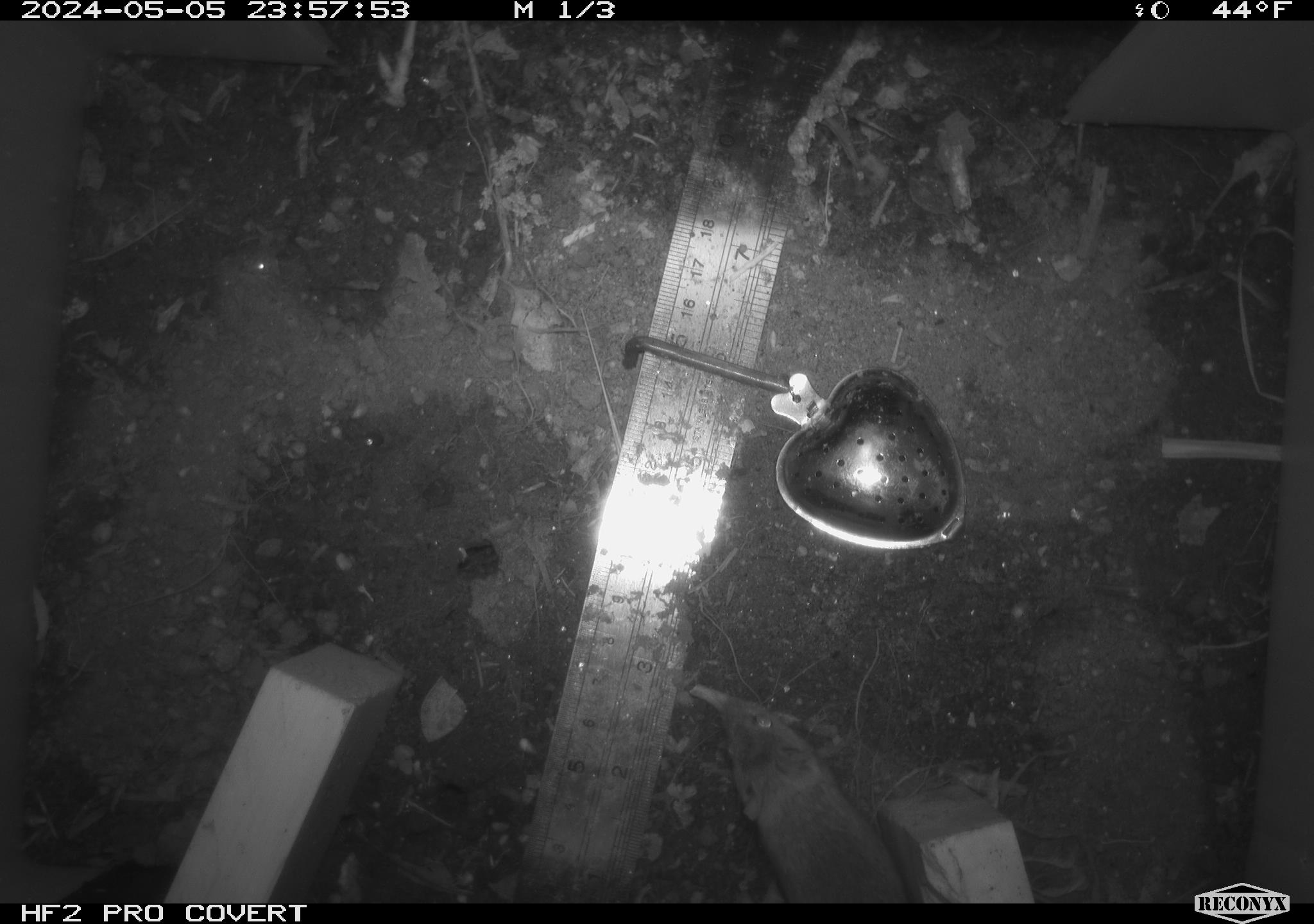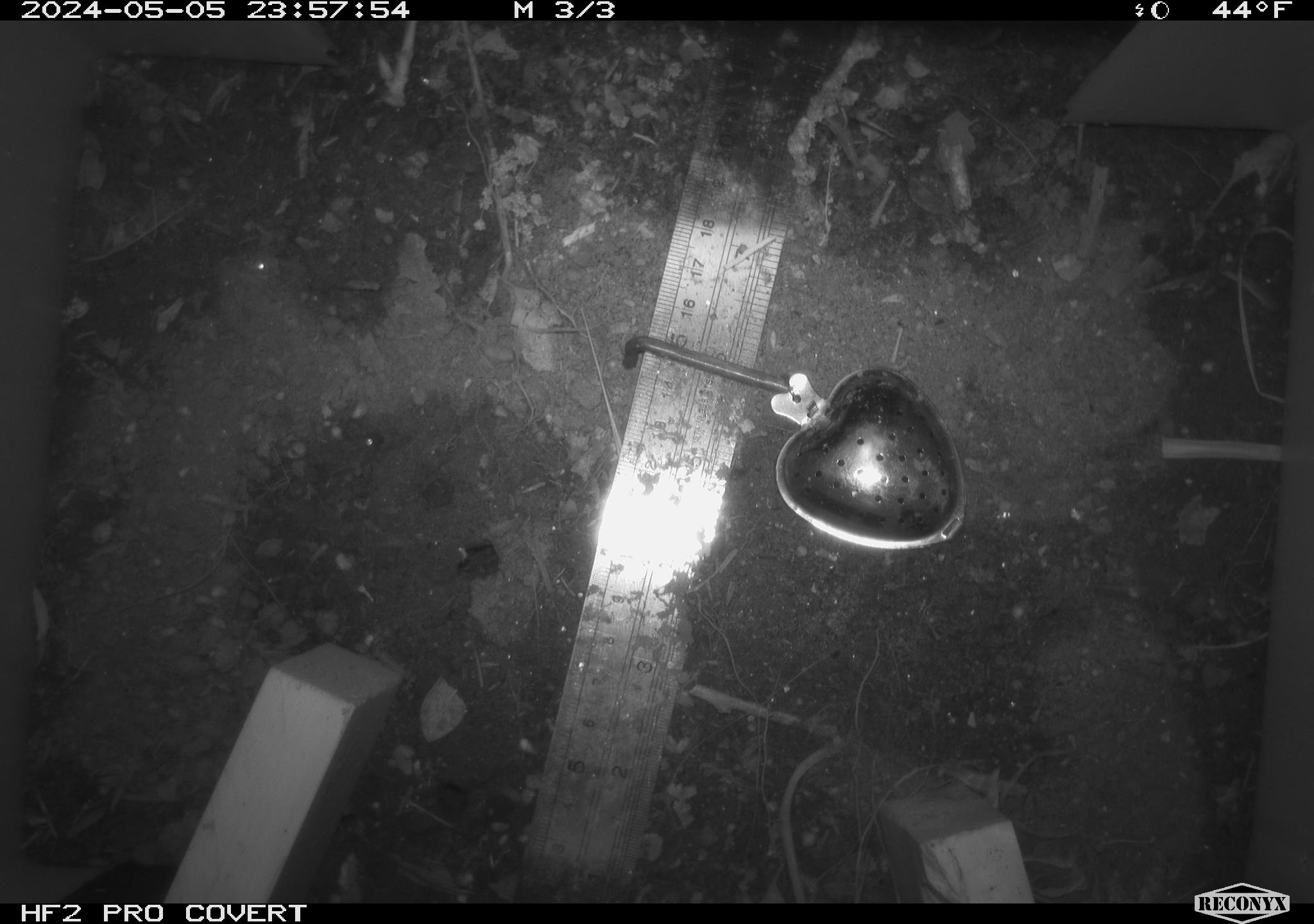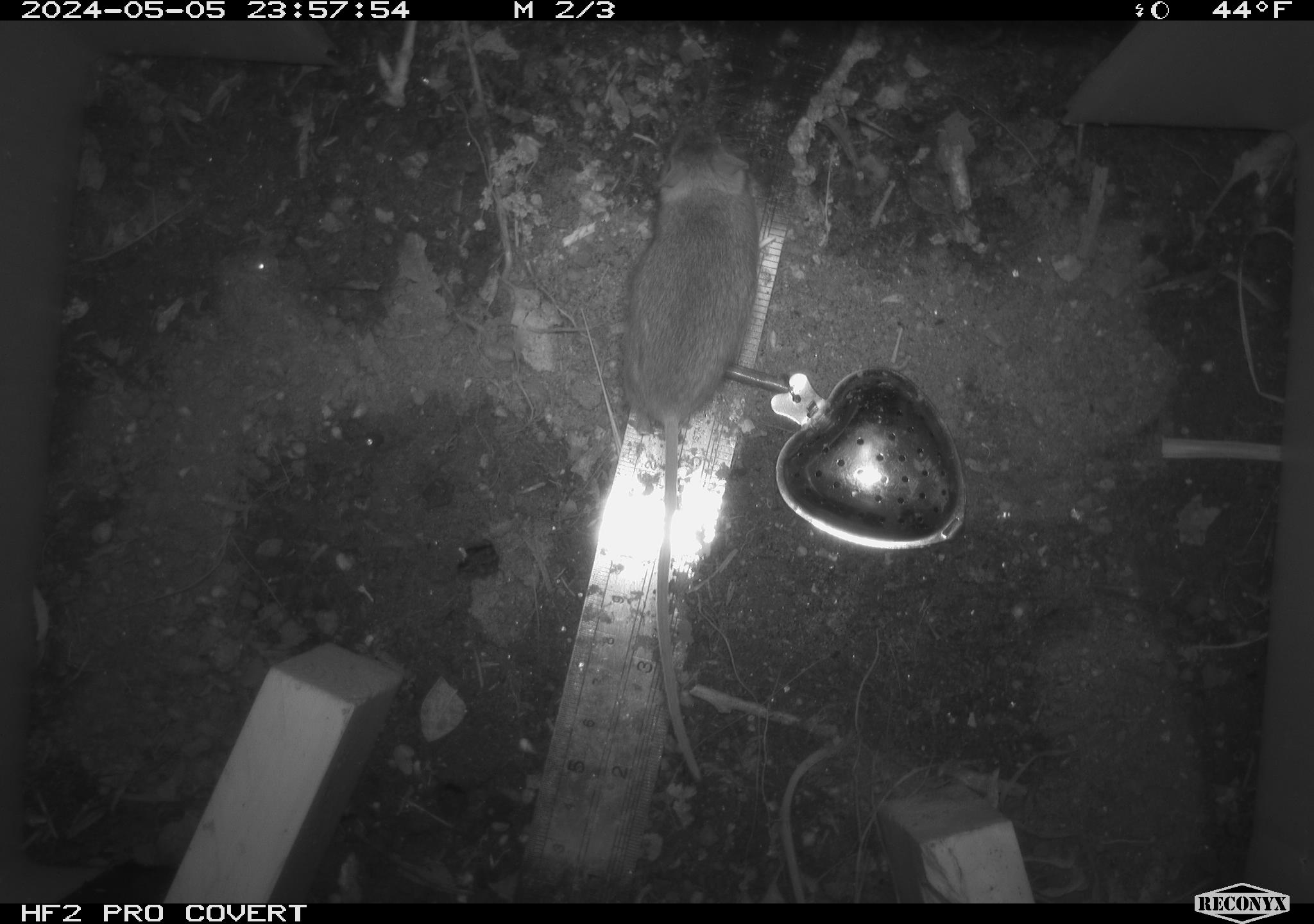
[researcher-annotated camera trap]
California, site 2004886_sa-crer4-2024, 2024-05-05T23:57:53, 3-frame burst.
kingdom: Animalia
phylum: Chordata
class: Mammalia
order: Rodentia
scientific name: Rodentia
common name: mouse species